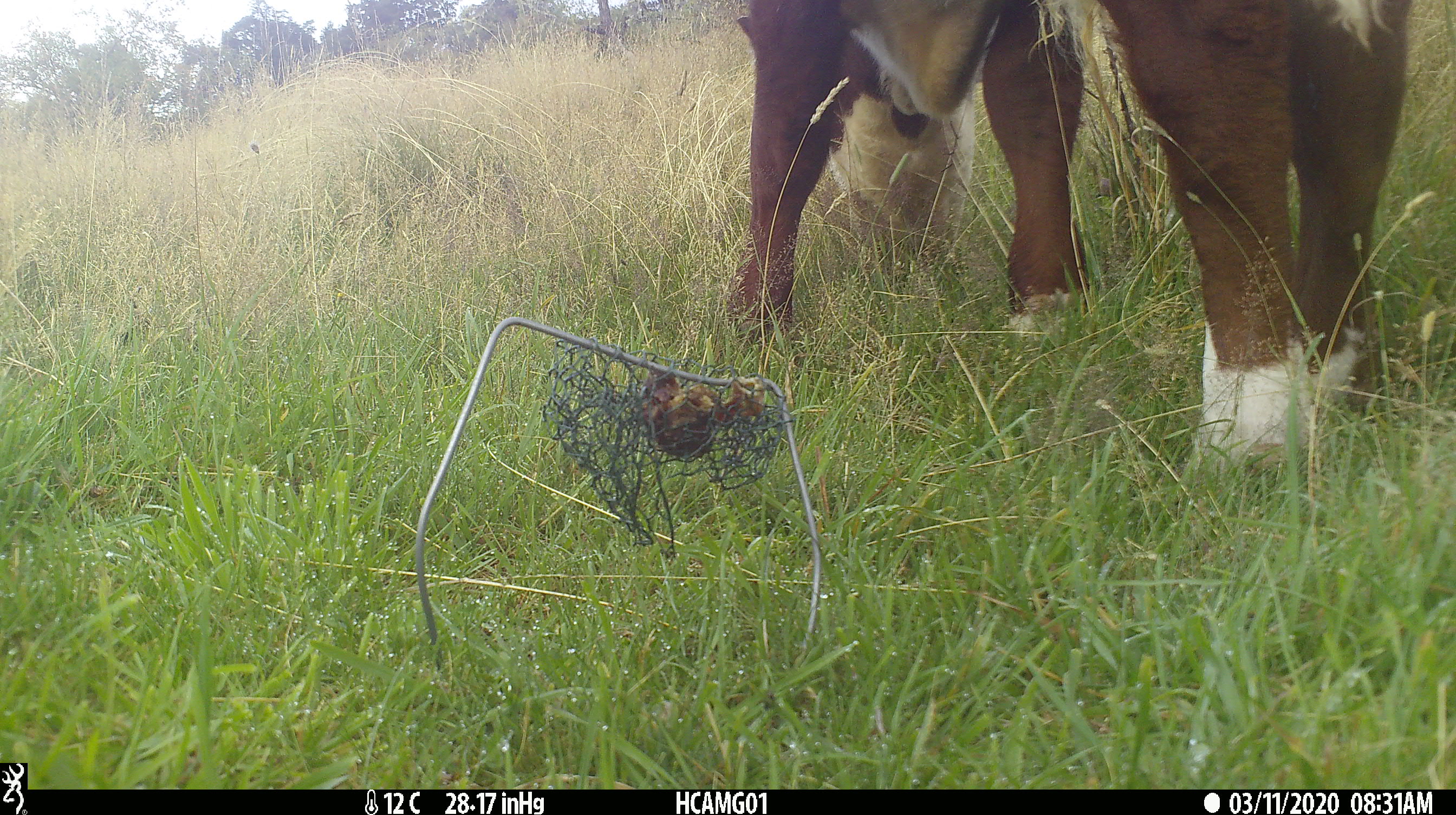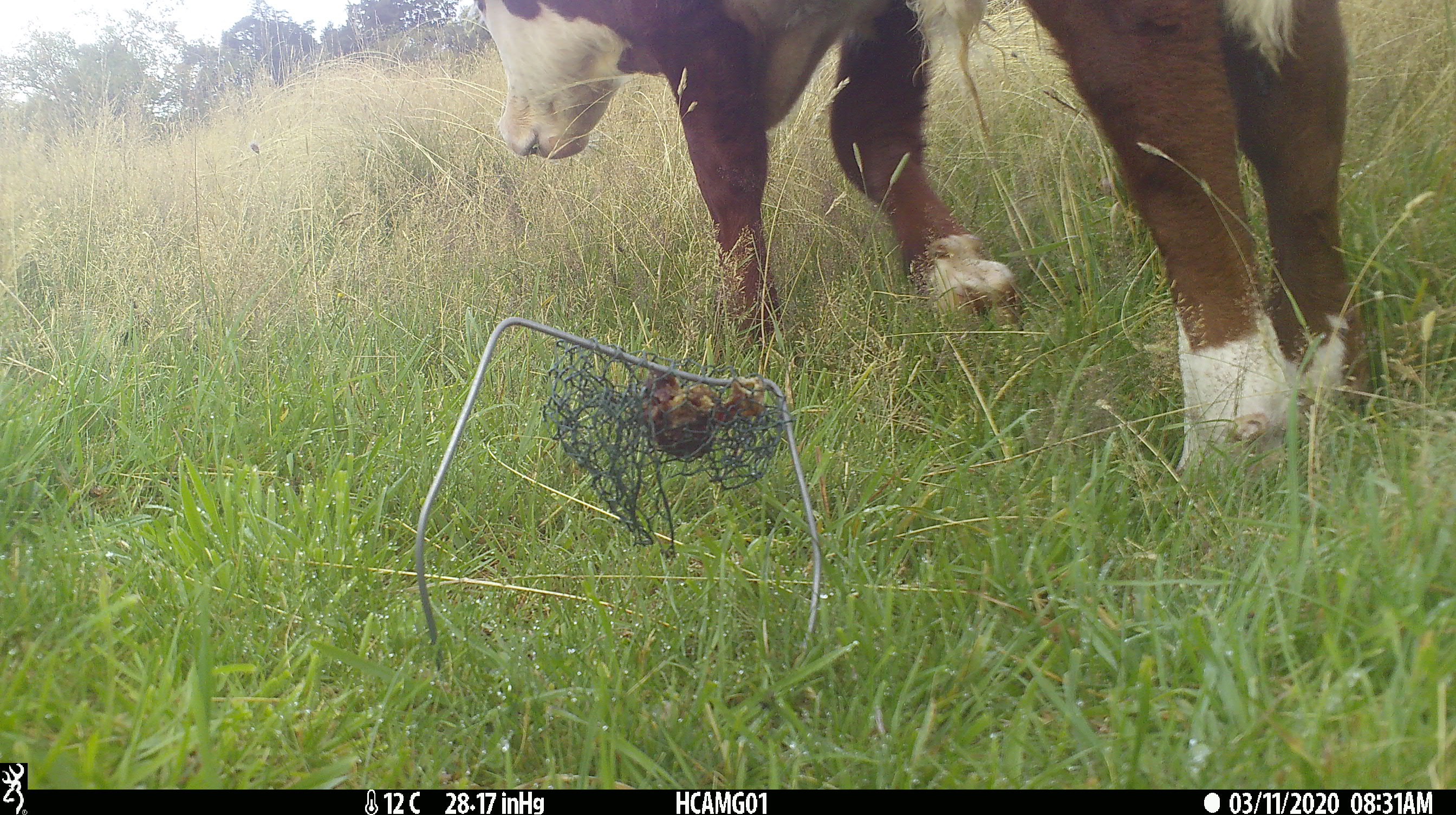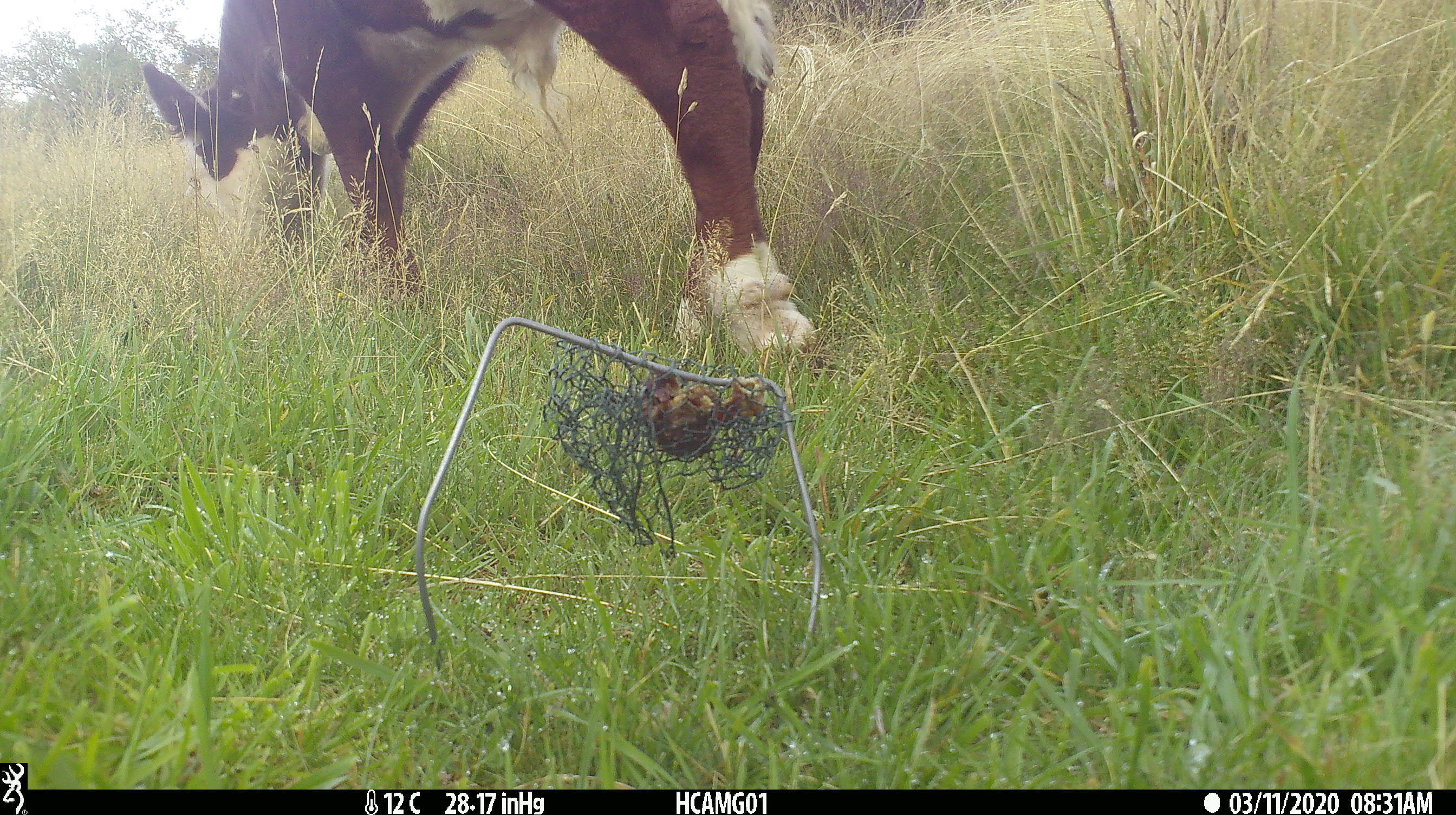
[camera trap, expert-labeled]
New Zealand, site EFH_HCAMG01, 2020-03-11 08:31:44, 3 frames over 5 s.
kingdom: Animalia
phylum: Chordata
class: Mammalia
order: Artiodactyla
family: Bovidae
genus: Bos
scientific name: Bos taurus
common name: domestic cow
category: cow